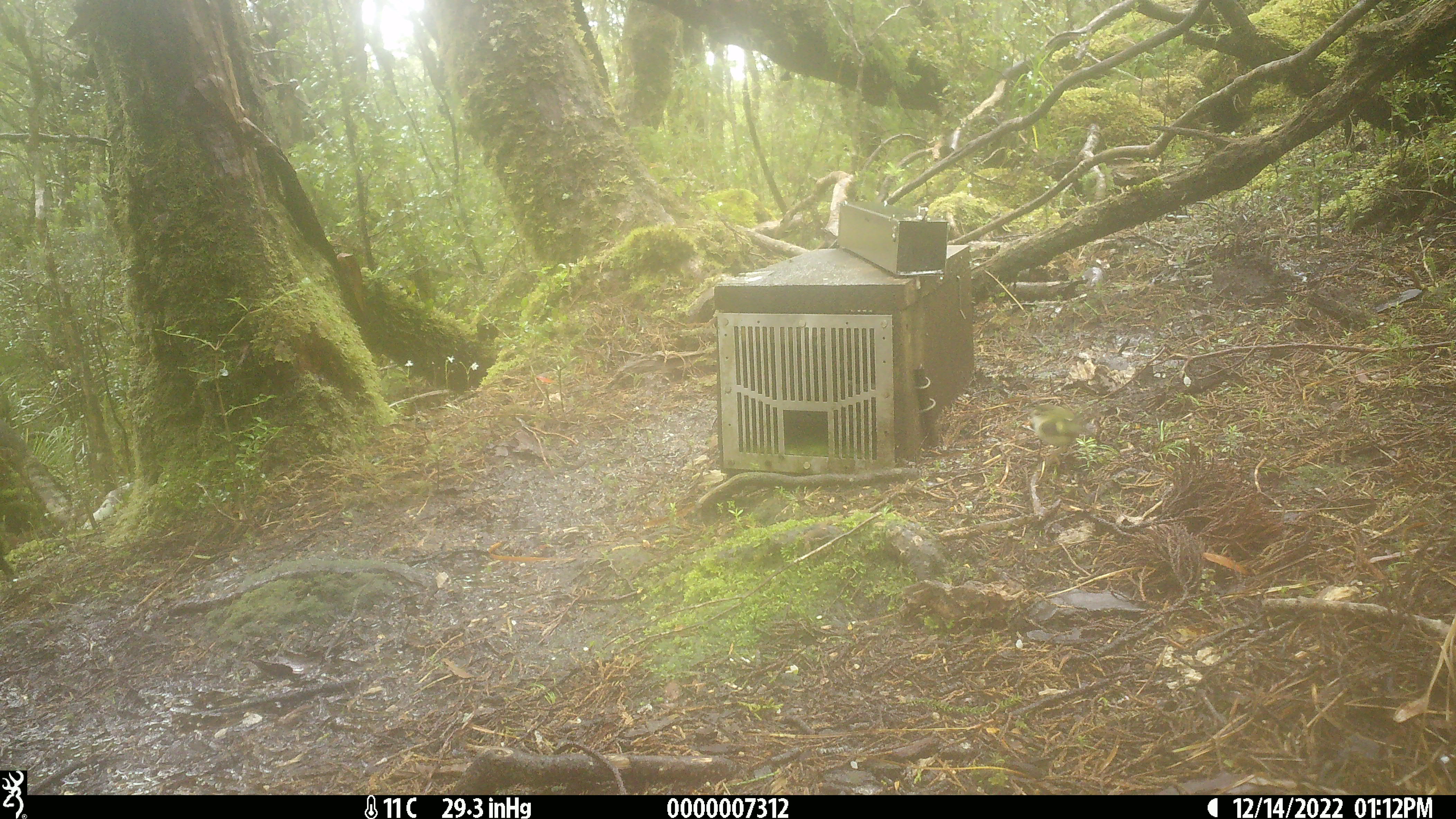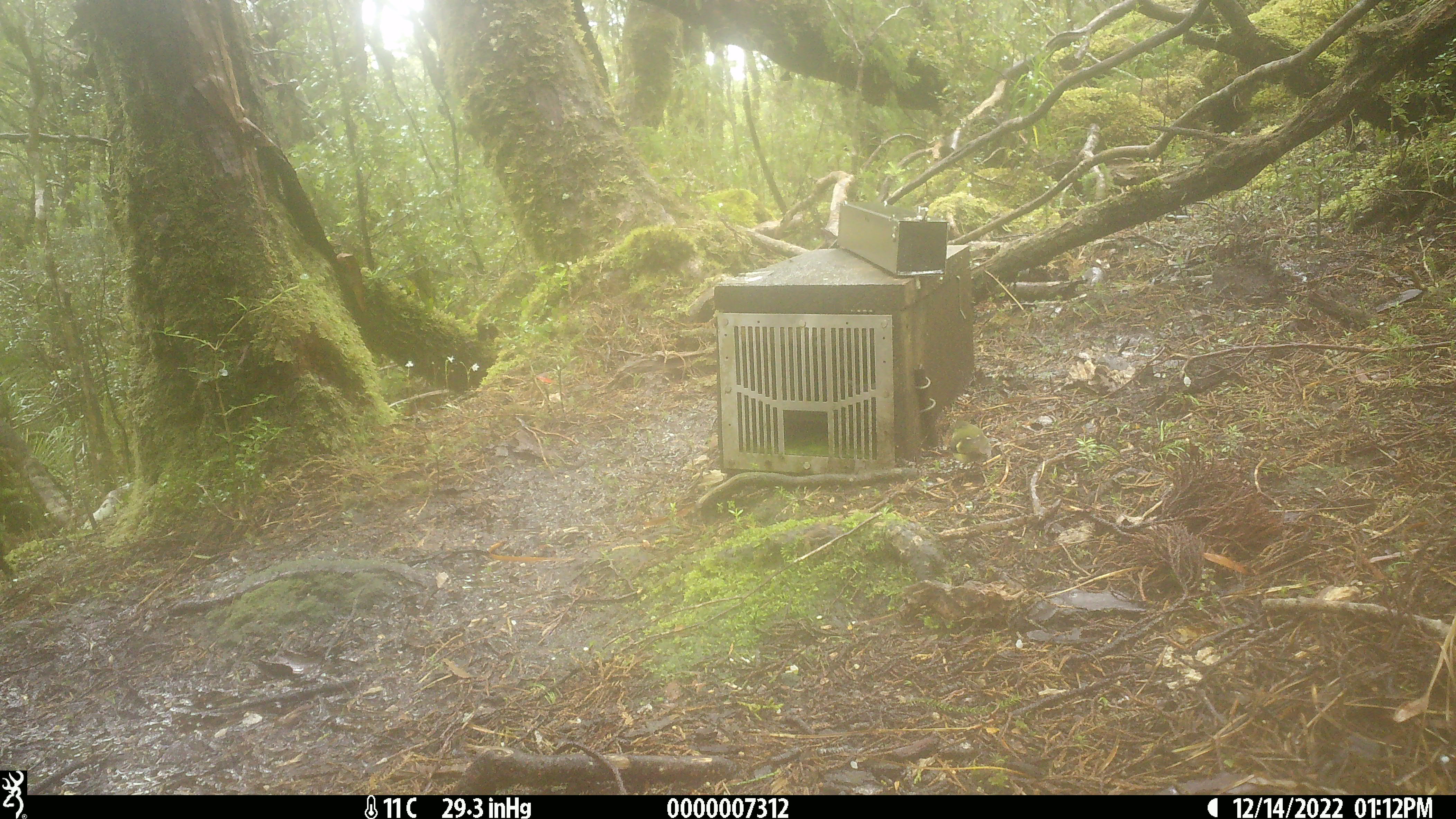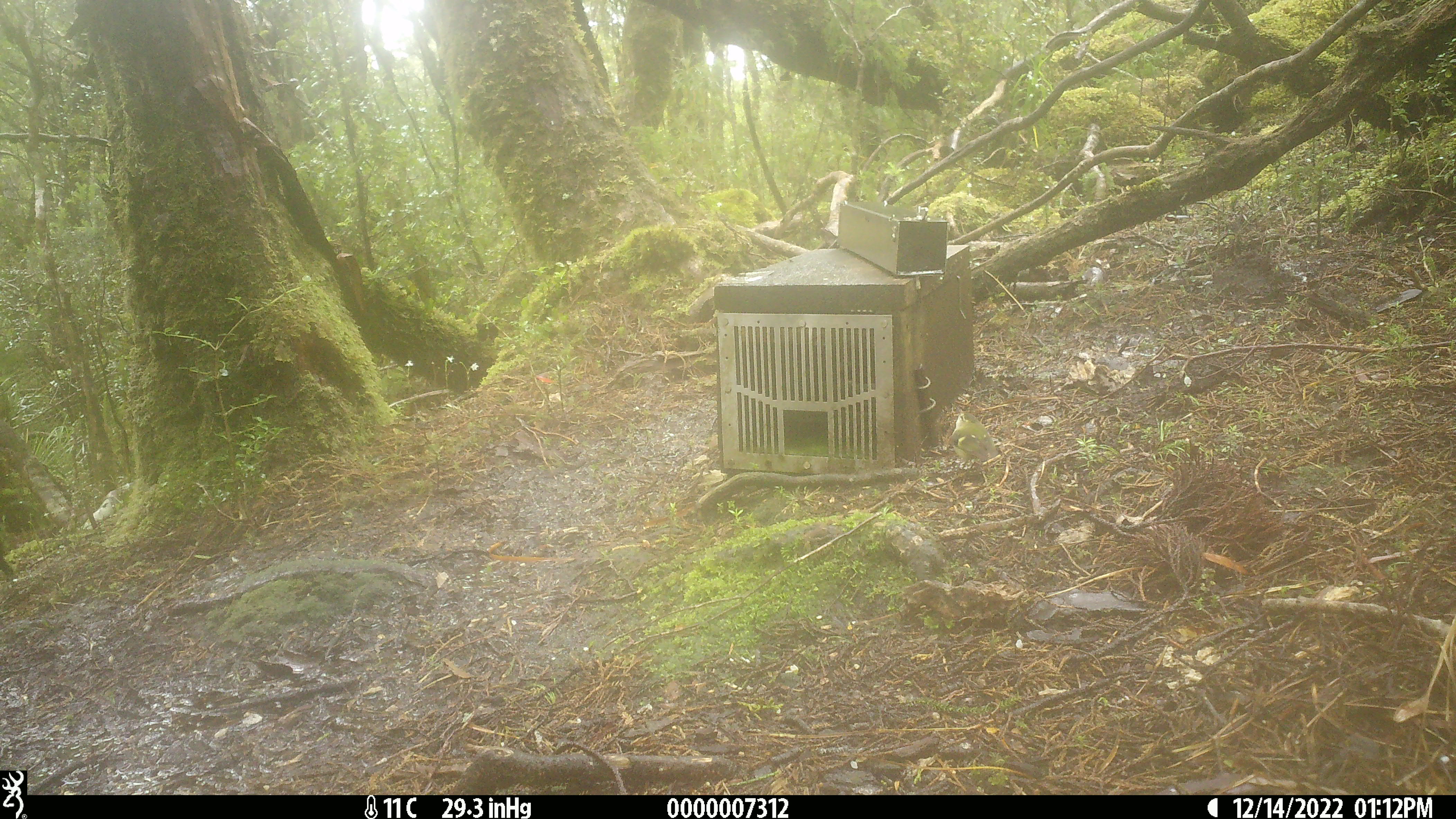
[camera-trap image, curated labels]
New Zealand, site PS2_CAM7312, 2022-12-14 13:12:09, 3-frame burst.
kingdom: Animalia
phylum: Chordata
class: Aves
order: Passeriformes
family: Acanthisittidae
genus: Acanthisitta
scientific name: Acanthisitta chloris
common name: rifleman